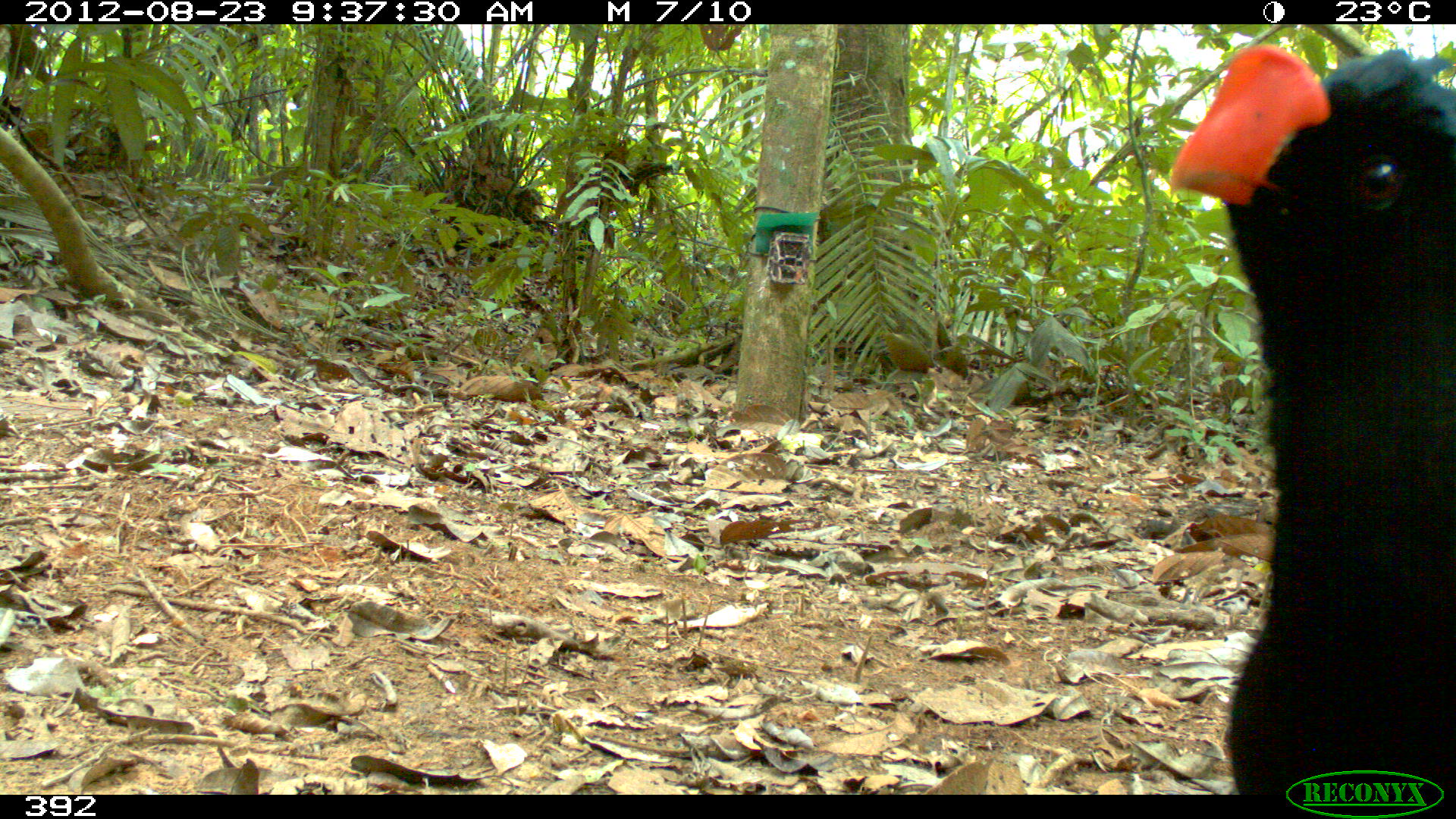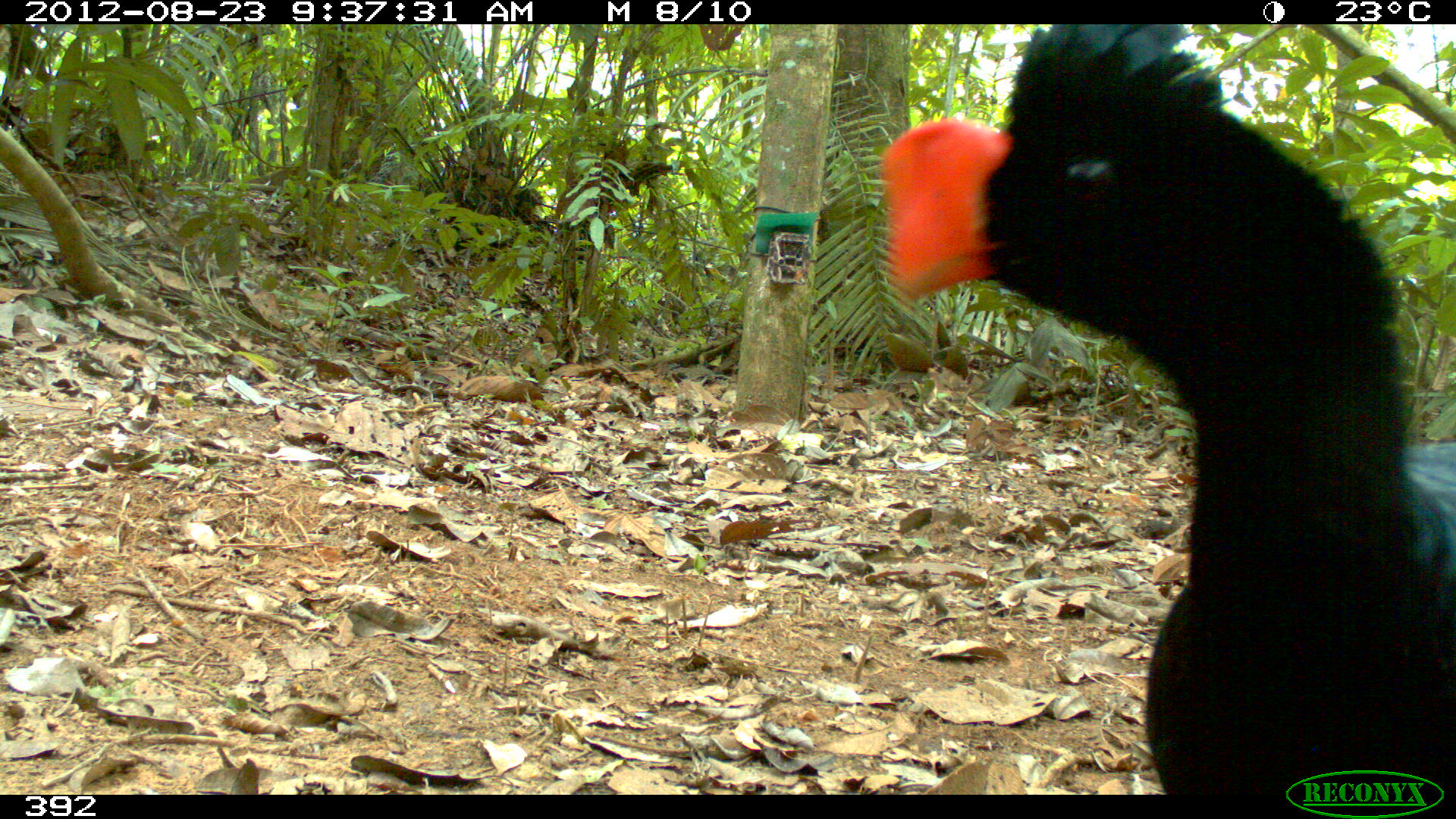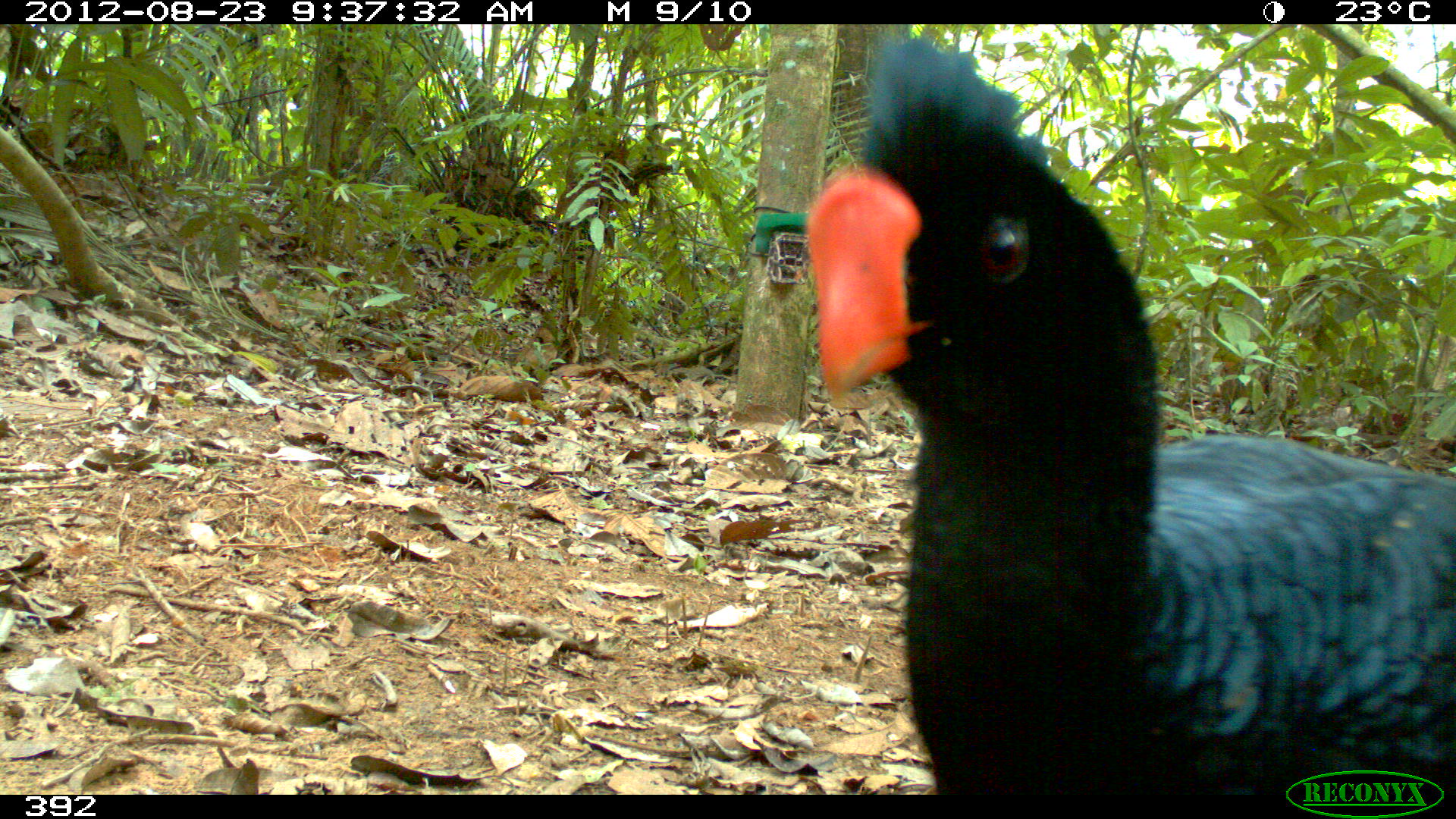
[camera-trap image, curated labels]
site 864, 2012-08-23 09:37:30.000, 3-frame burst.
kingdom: Animalia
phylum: Chordata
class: Aves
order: Galliformes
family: Cracidae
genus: Mitu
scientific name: Mitu tuberosum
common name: razor-billed curassow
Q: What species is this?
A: Mitu tuberosum (razor-billed curassow).